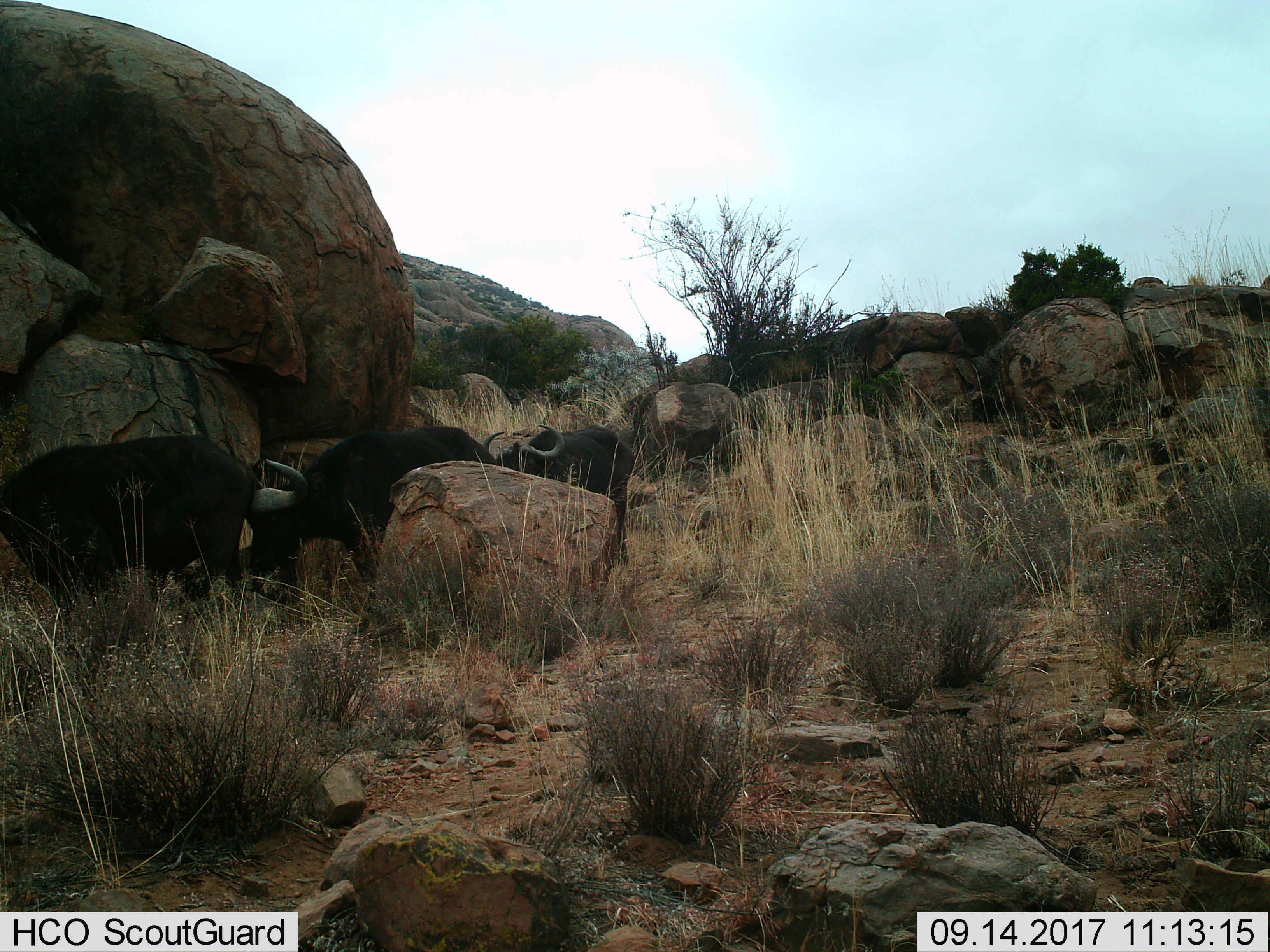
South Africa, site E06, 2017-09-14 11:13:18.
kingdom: Animalia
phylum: Chordata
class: Mammalia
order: Artiodactyla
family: Bovidae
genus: Syncerus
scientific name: Syncerus caffer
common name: cape buffalo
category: buffalo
Buffalo (cape buffalo) (Syncerus caffer), count 3. Behavior (volunteer vote fractions): standing 40%, resting 10%, moving 40%, interacting 10%. Young present (vote fraction): 0%. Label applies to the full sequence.